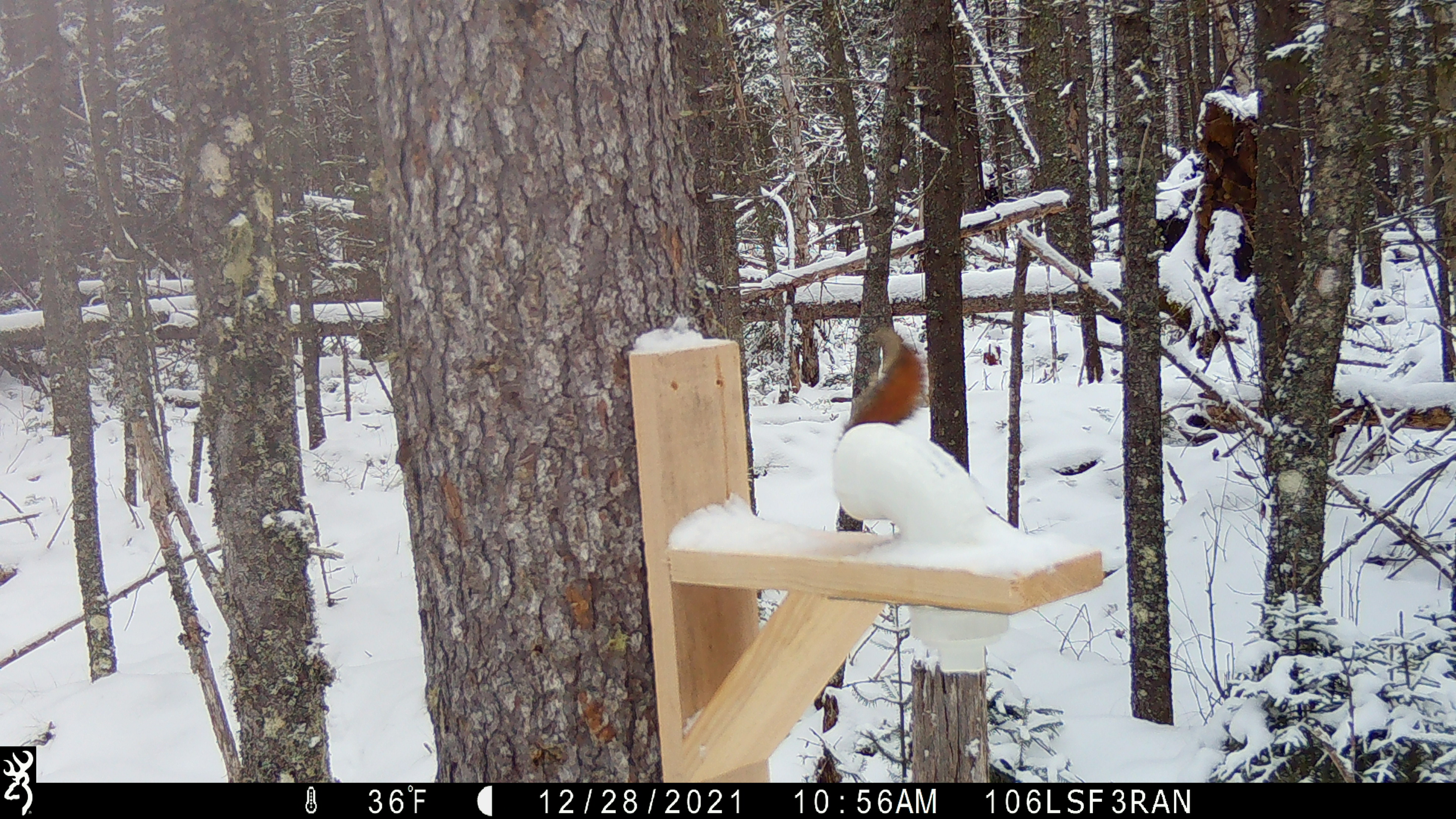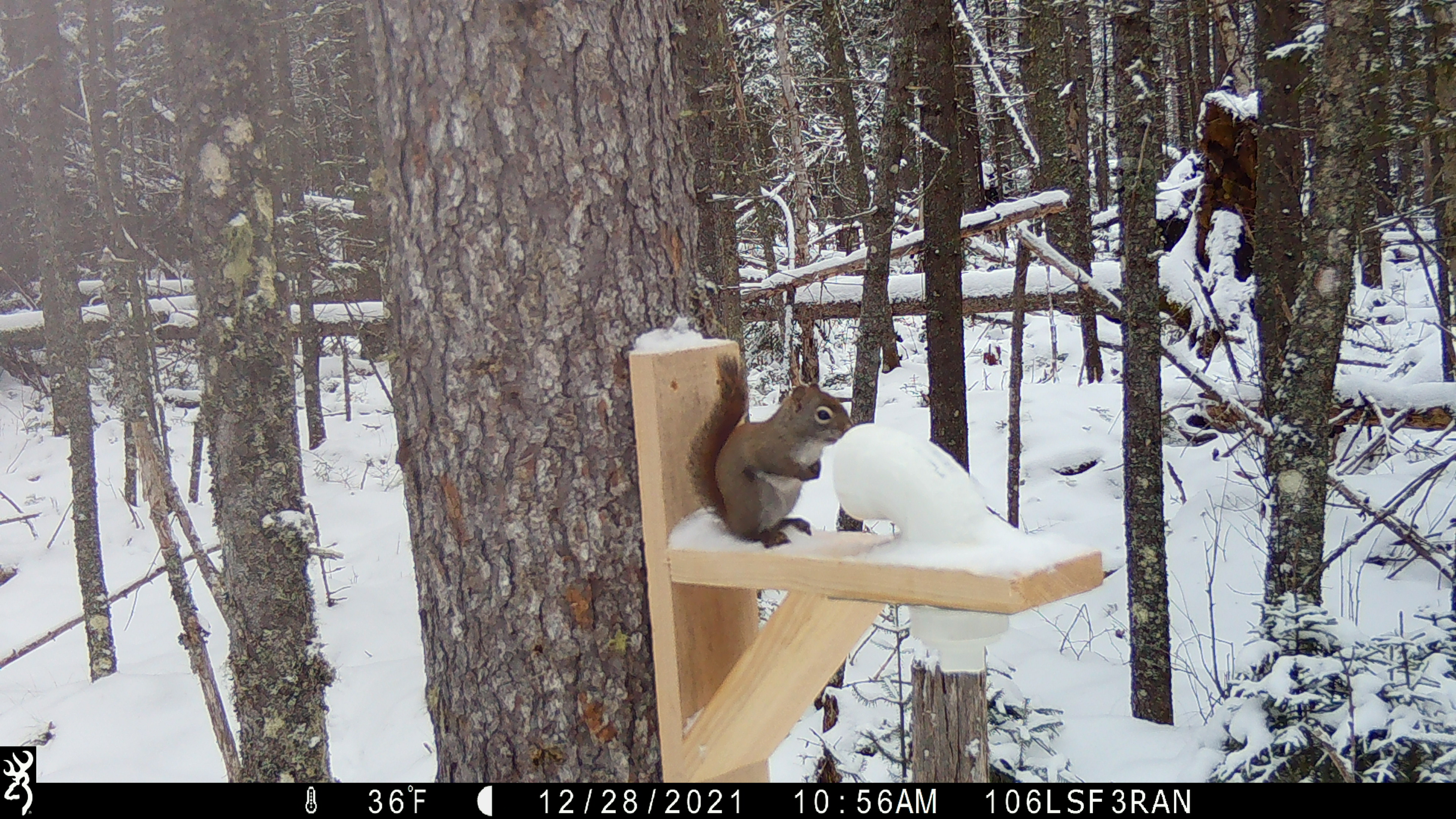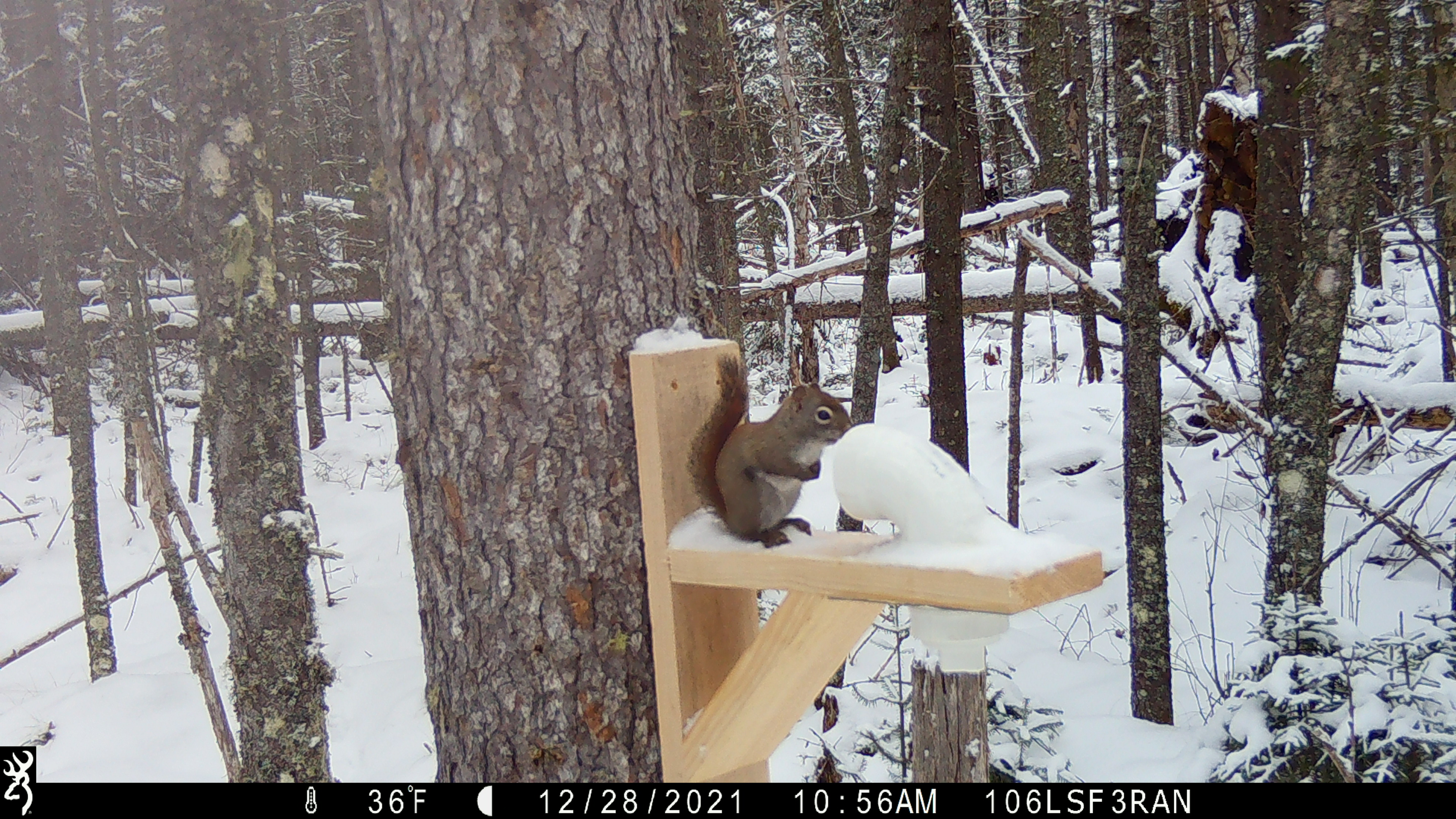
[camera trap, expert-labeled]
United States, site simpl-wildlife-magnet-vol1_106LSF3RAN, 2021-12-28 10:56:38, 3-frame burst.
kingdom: Animalia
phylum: Chordata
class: Mammalia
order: Rodentia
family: Sciuridae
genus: Tamiasciurus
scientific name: Tamiasciurus hudsonicus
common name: red squirrel